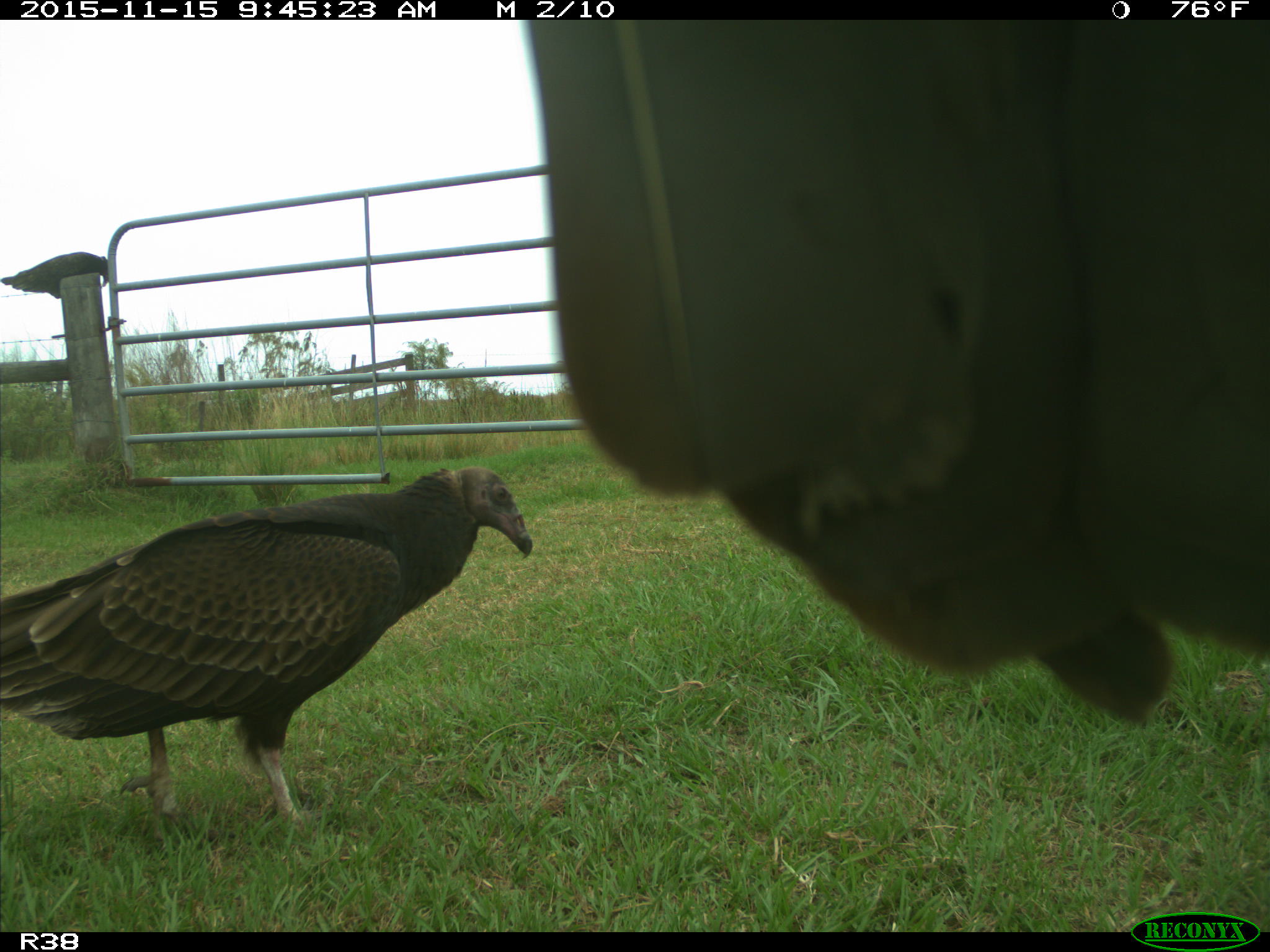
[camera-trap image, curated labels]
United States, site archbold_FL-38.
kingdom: Animalia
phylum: Chordata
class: Aves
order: Accipitriformes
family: Accipitridae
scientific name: Accipitridae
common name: acciptirids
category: unidentified accipitrid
Unidentified accipitrid (acciptirids) (Accipitridae).